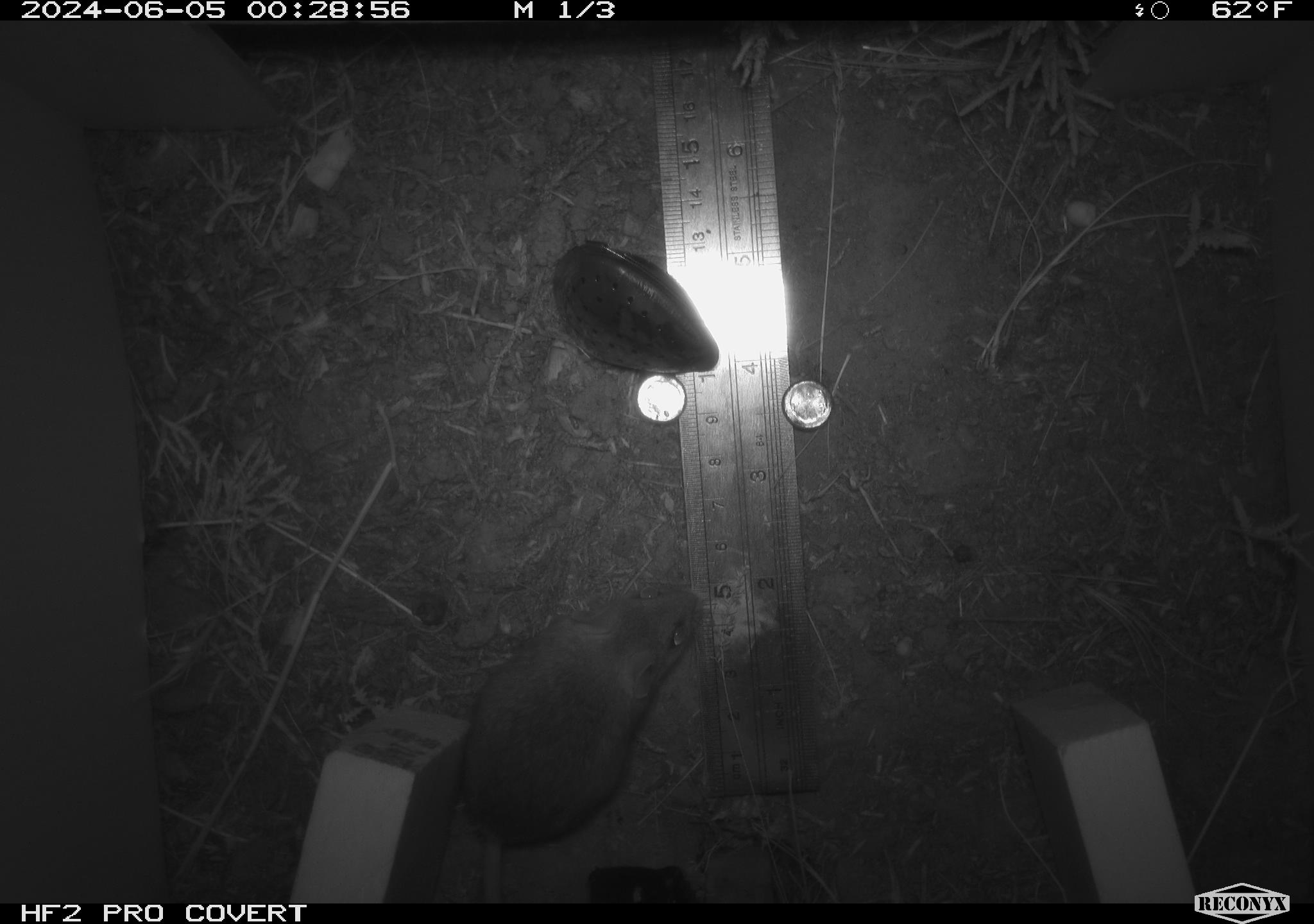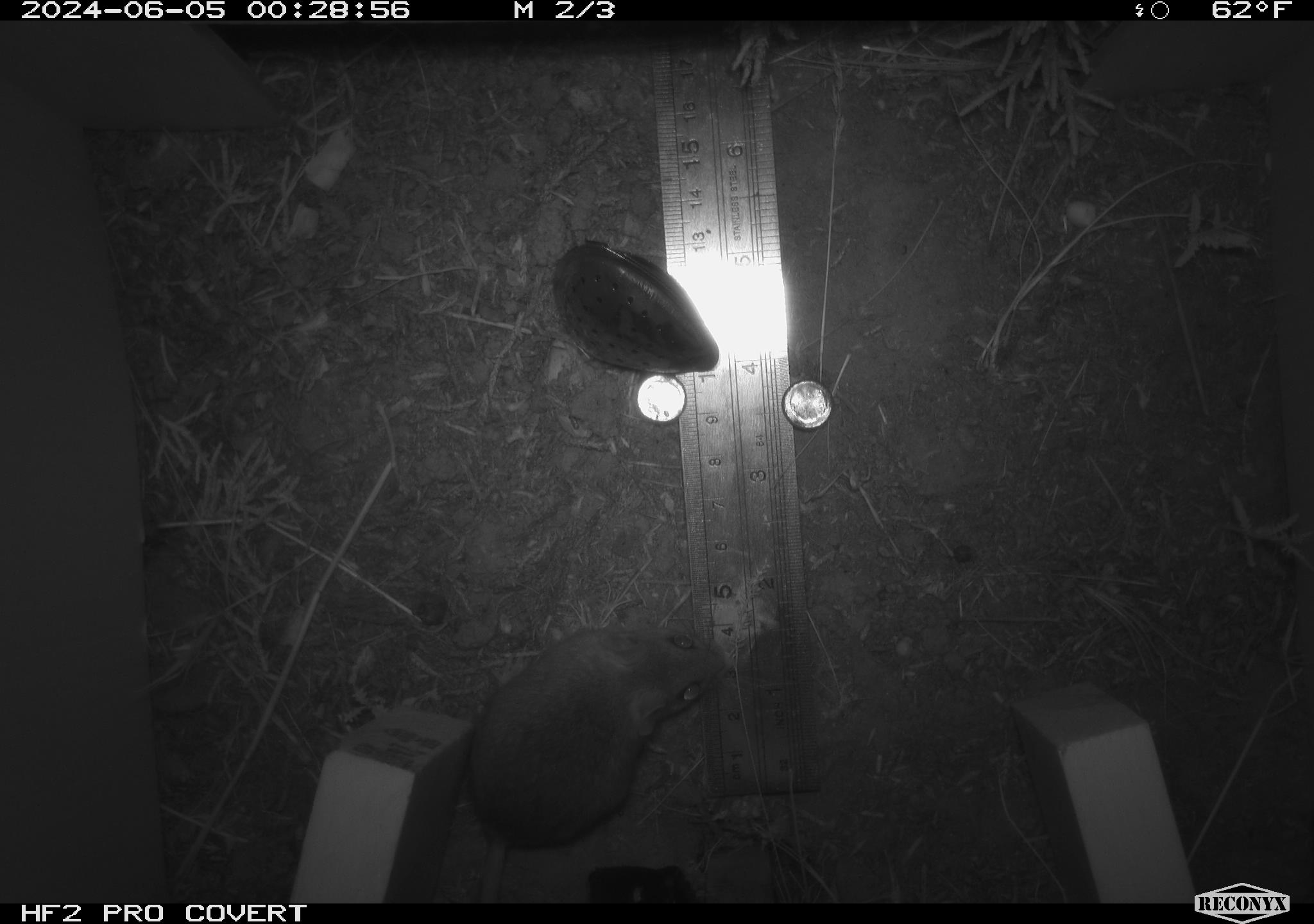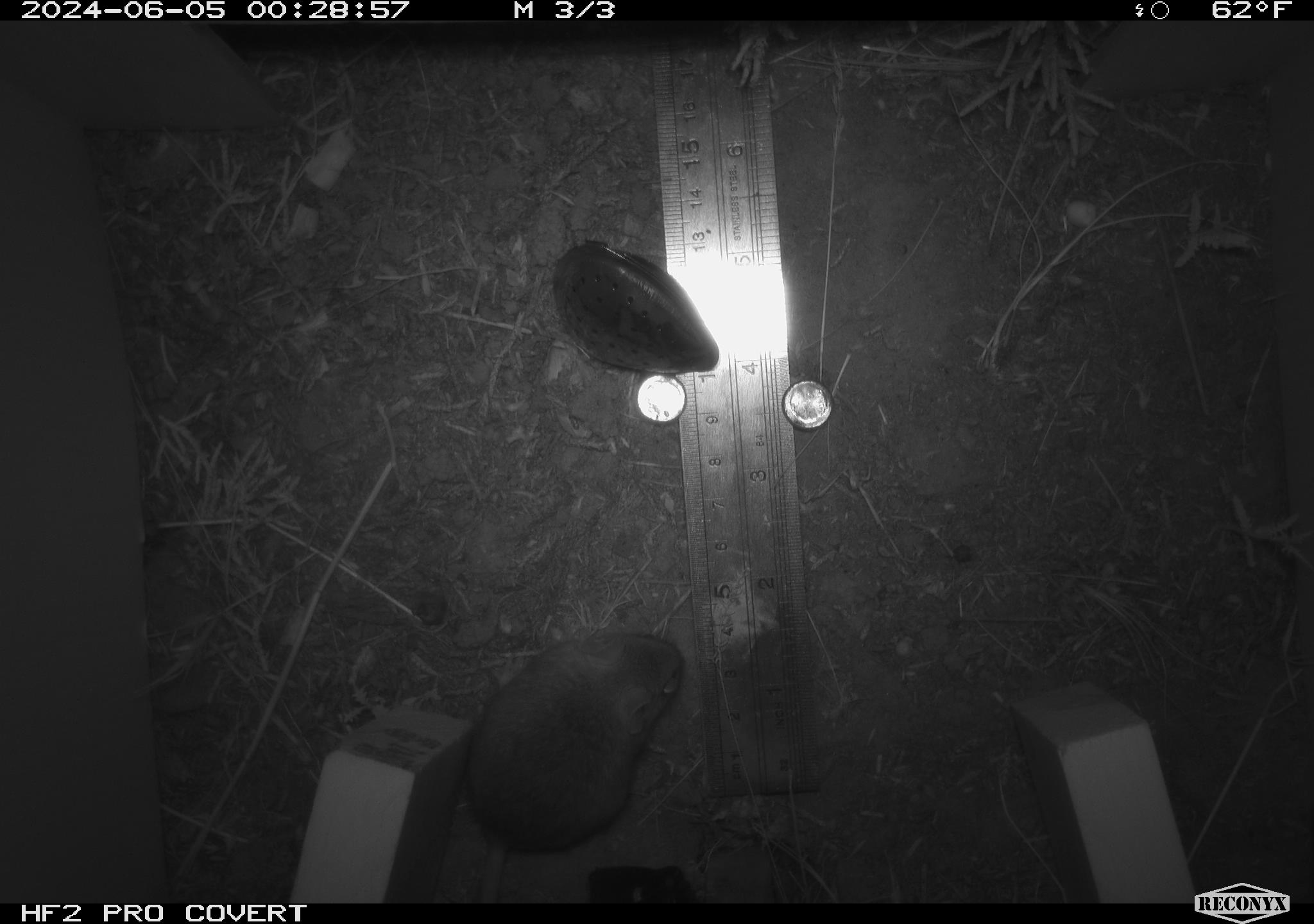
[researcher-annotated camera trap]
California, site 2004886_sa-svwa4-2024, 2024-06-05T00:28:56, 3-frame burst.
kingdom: Animalia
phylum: Chordata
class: Mammalia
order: Rodentia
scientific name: Rodentia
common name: mouse species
Mouse species (Rodentia).